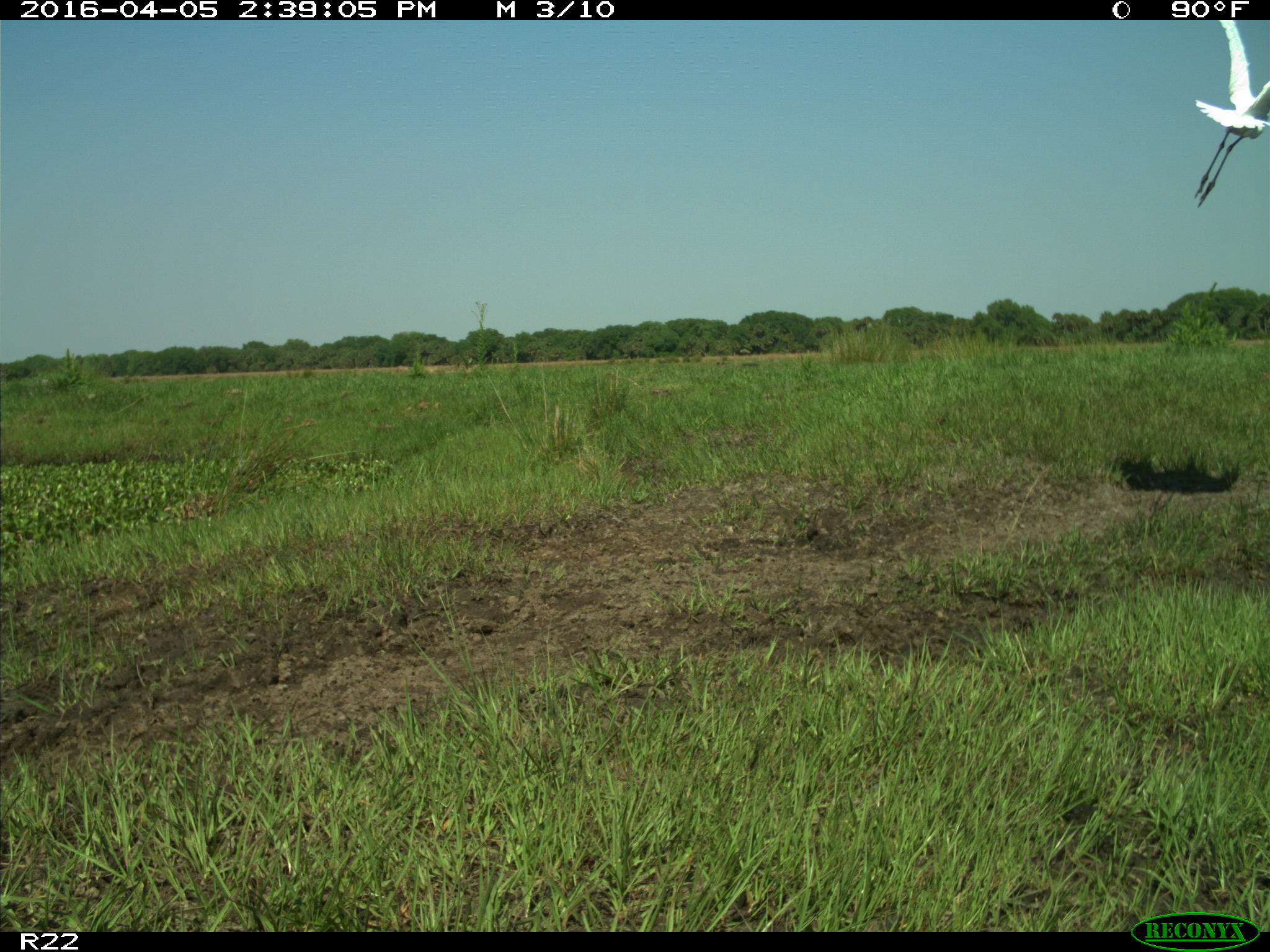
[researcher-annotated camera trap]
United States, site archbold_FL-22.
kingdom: Animalia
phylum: Chordata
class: Aves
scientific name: Aves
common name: birds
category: unidentified bird